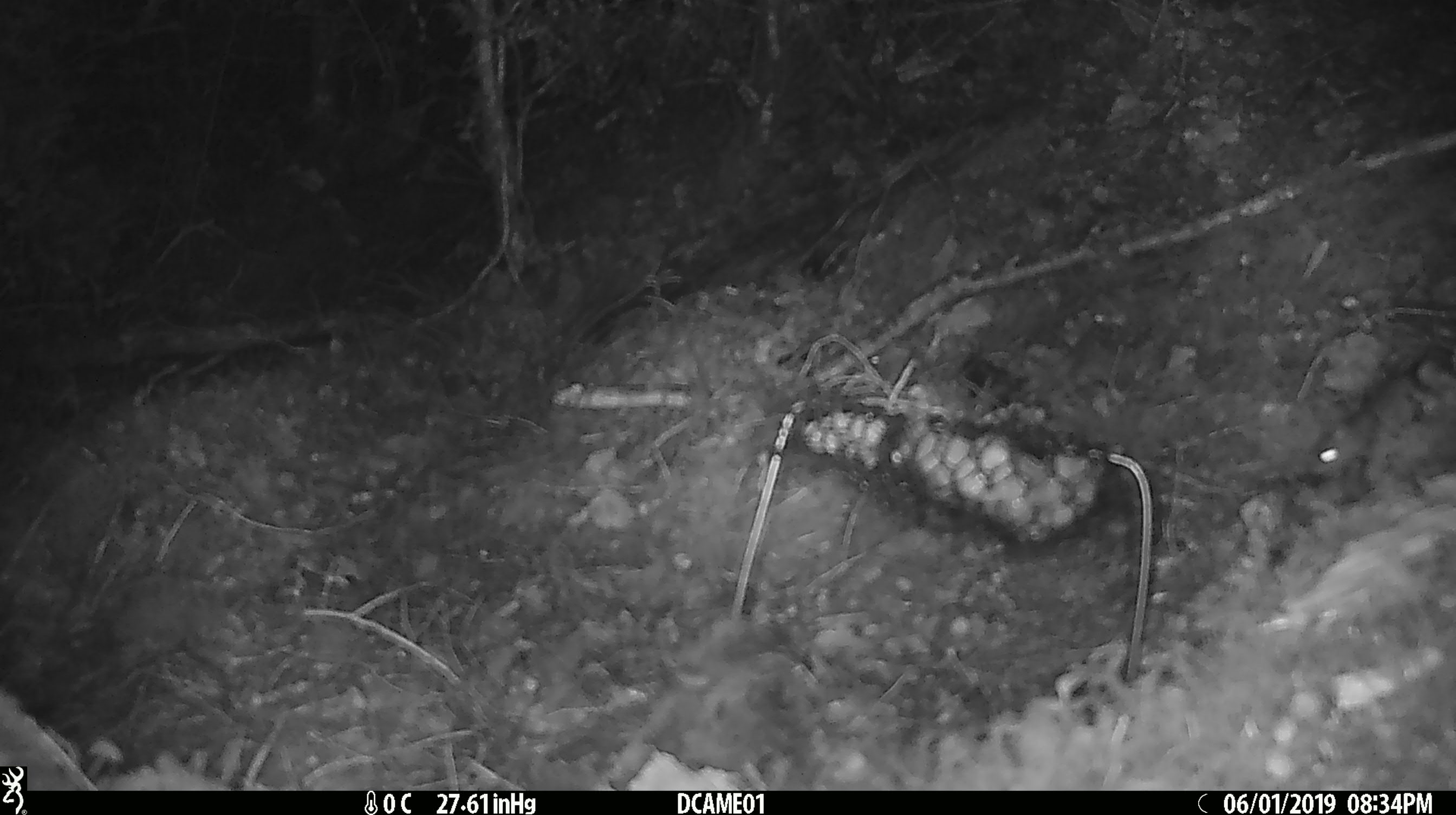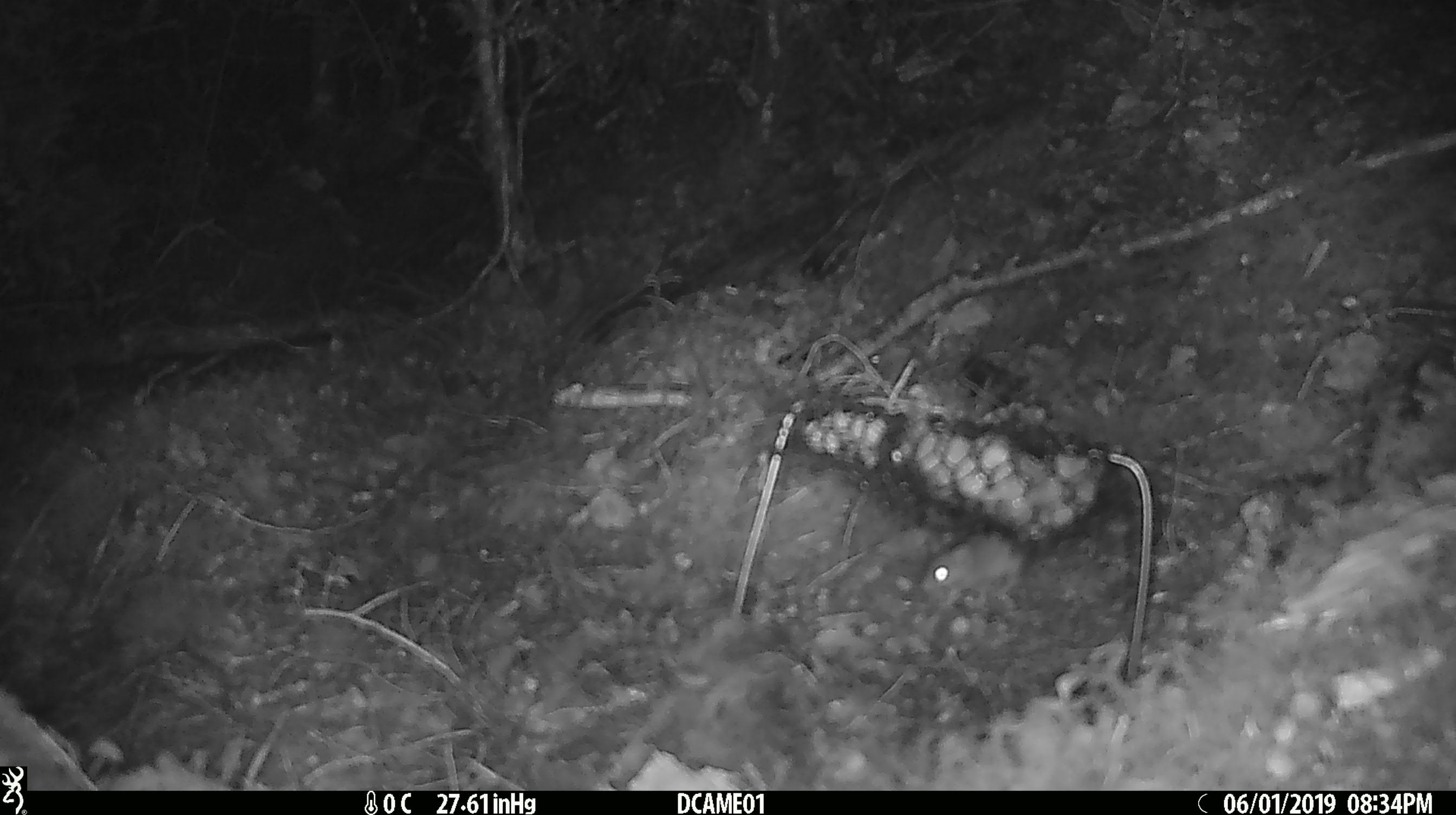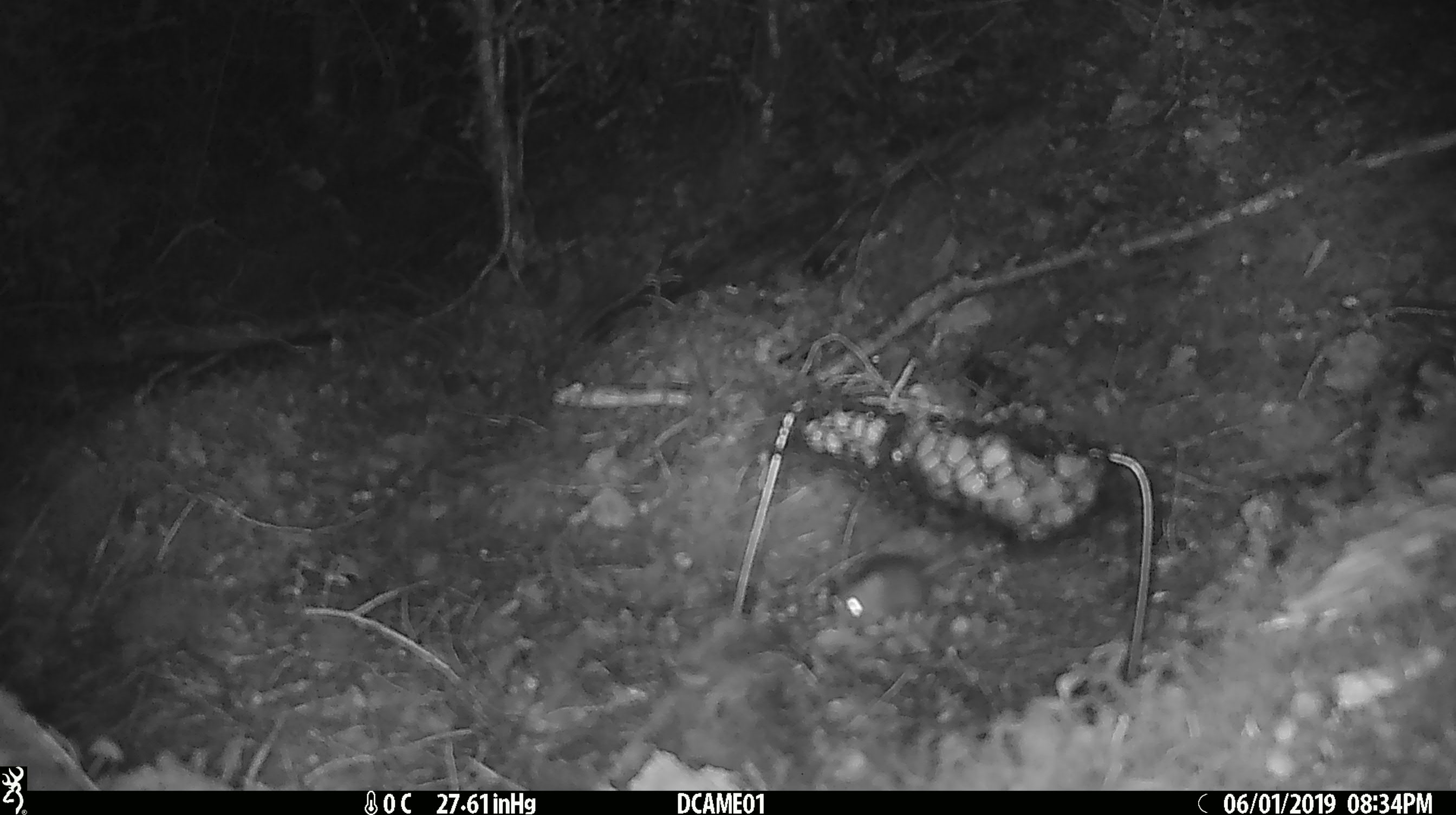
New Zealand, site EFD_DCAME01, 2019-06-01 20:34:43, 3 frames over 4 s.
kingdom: Animalia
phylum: Chordata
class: Mammalia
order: Rodentia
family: Muridae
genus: Mus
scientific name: Mus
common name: mouse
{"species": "mouse (Mus)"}